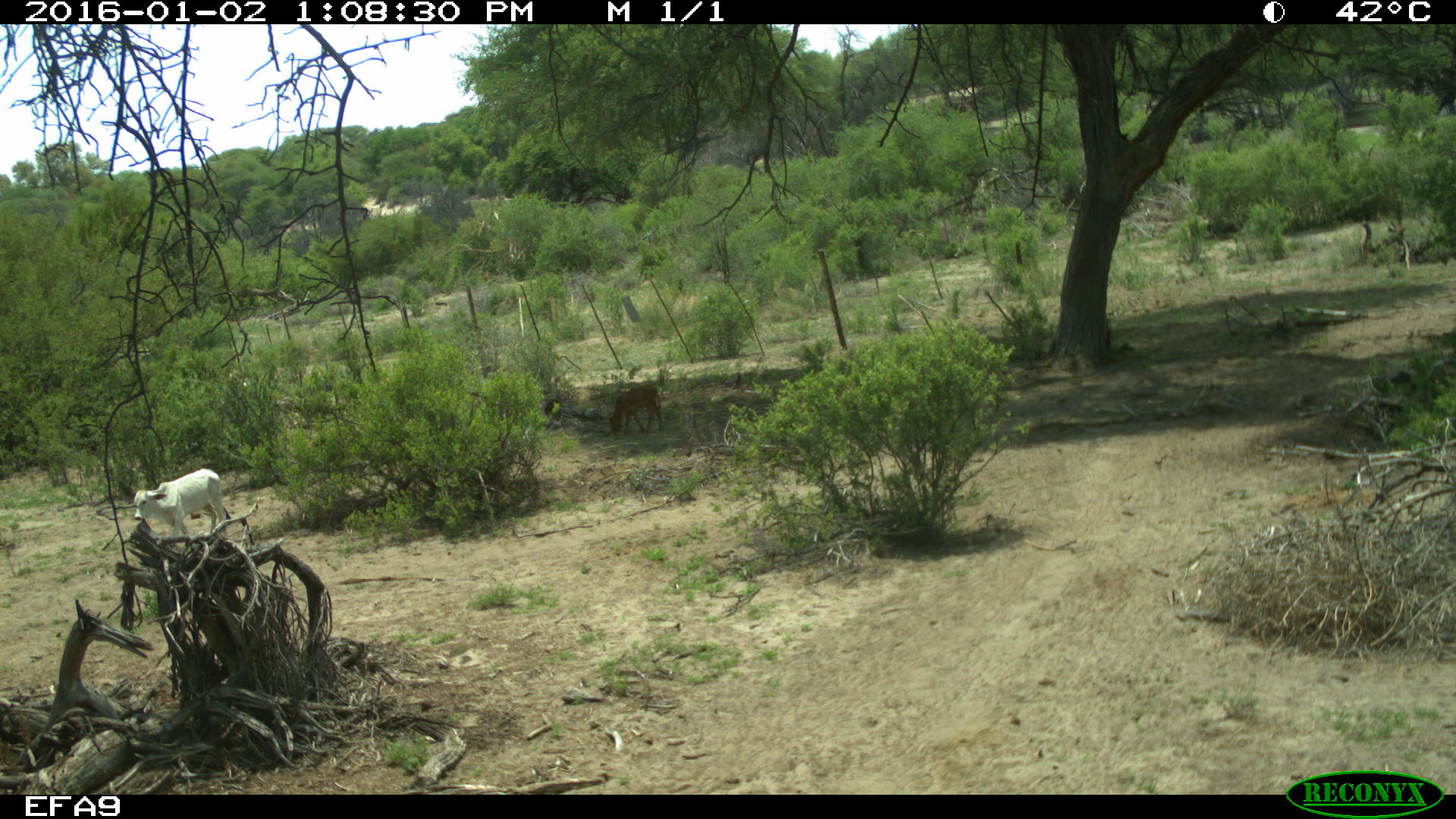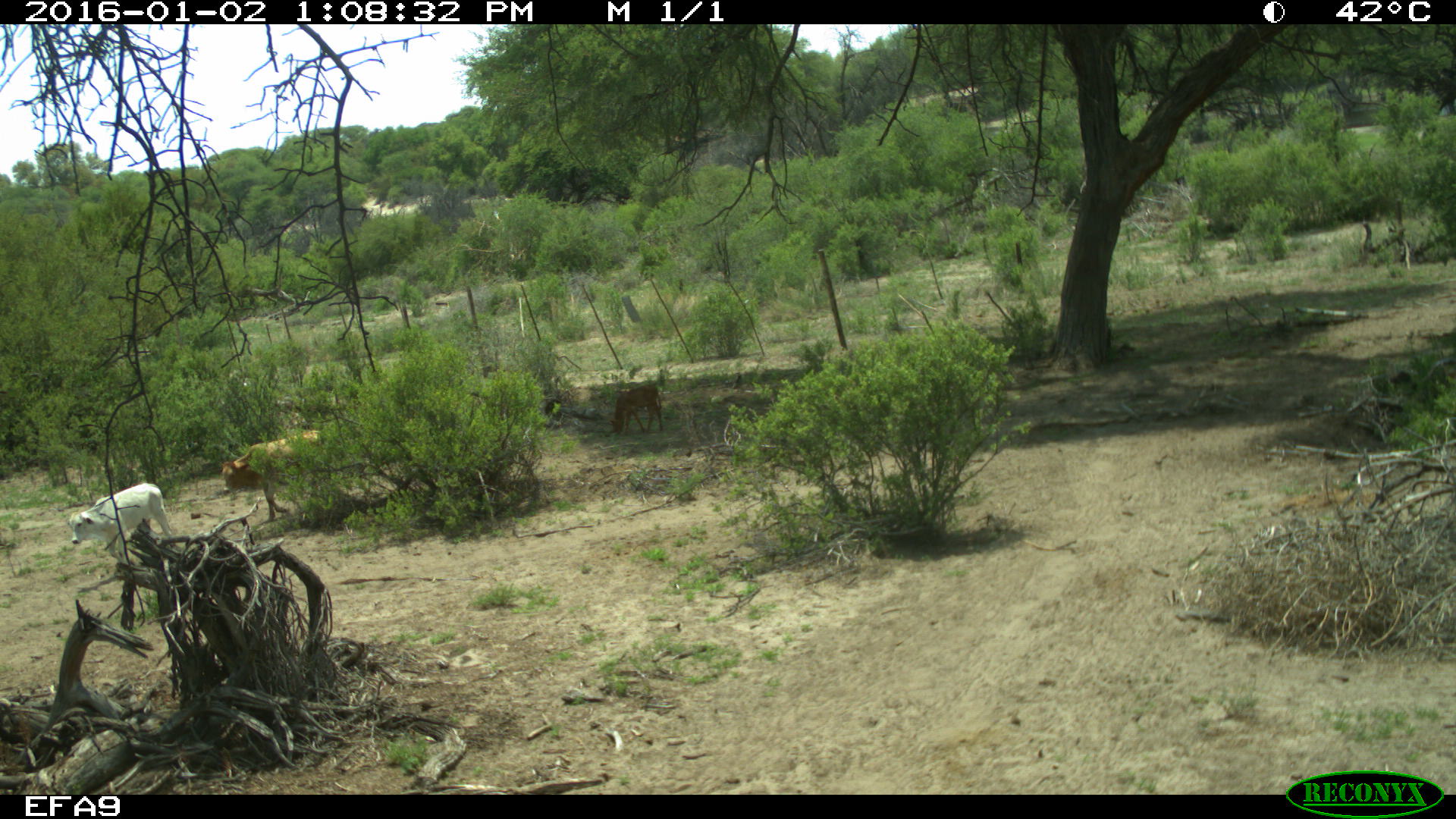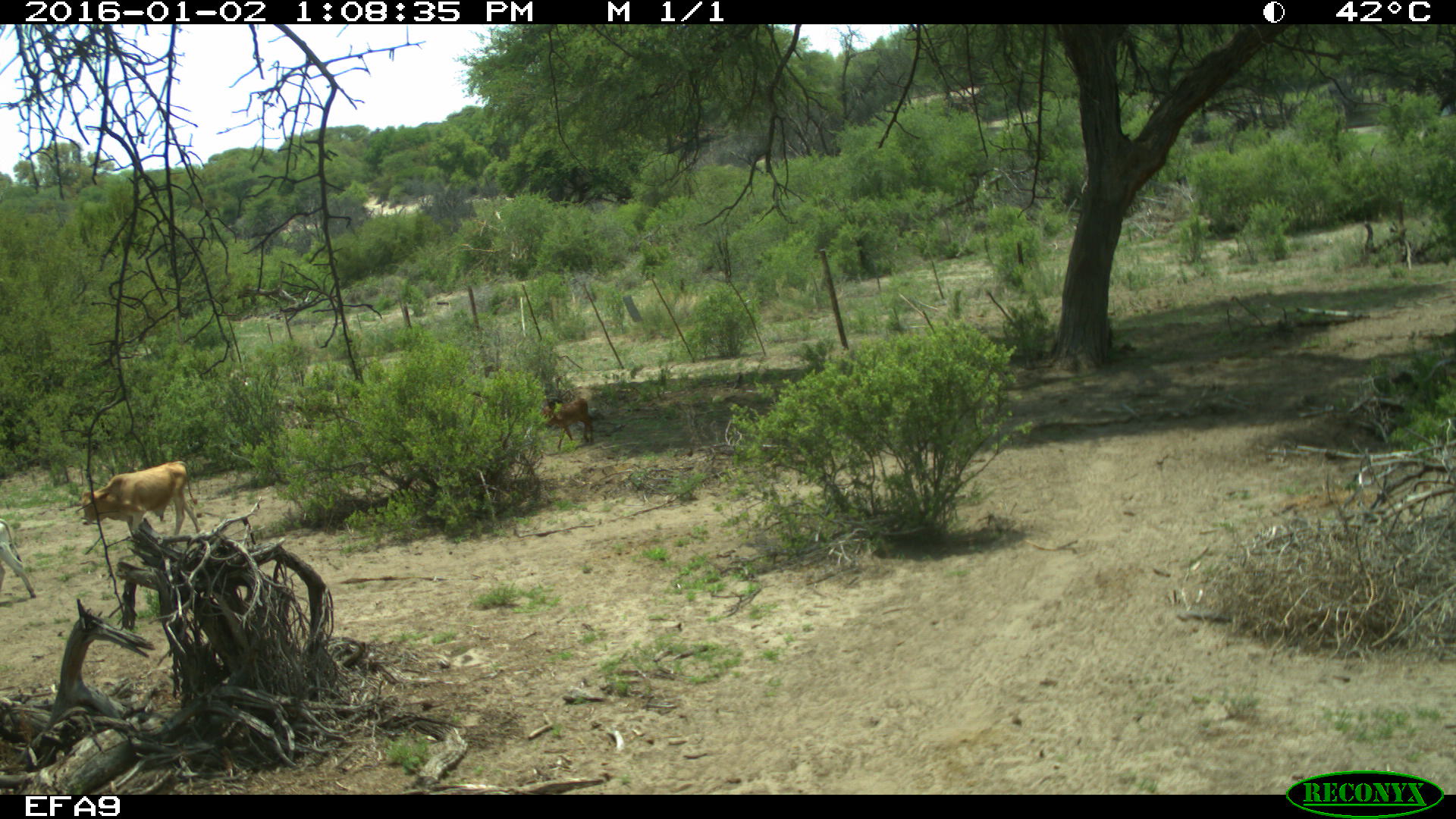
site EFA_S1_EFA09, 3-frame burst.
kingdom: Animalia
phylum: Chordata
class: Mammalia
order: Artiodactyla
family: Bovidae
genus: Bos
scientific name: Bos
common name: cattle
Cattle (Bos), count 1. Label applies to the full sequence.